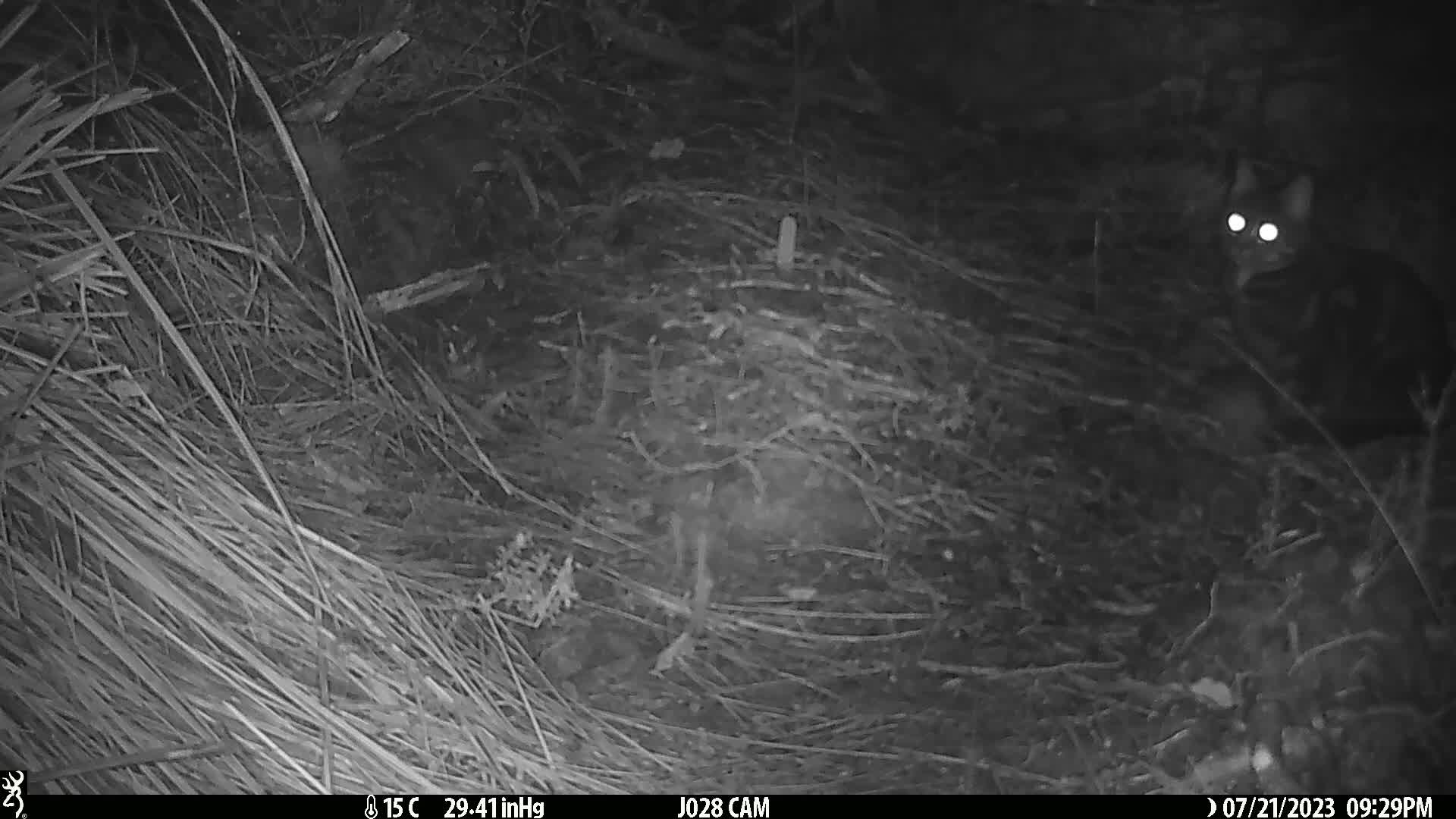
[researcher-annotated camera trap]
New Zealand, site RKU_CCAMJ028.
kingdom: Animalia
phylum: Chordata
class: Mammalia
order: Carnivora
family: Felidae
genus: Felis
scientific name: Felis catus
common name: domestic cat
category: cat